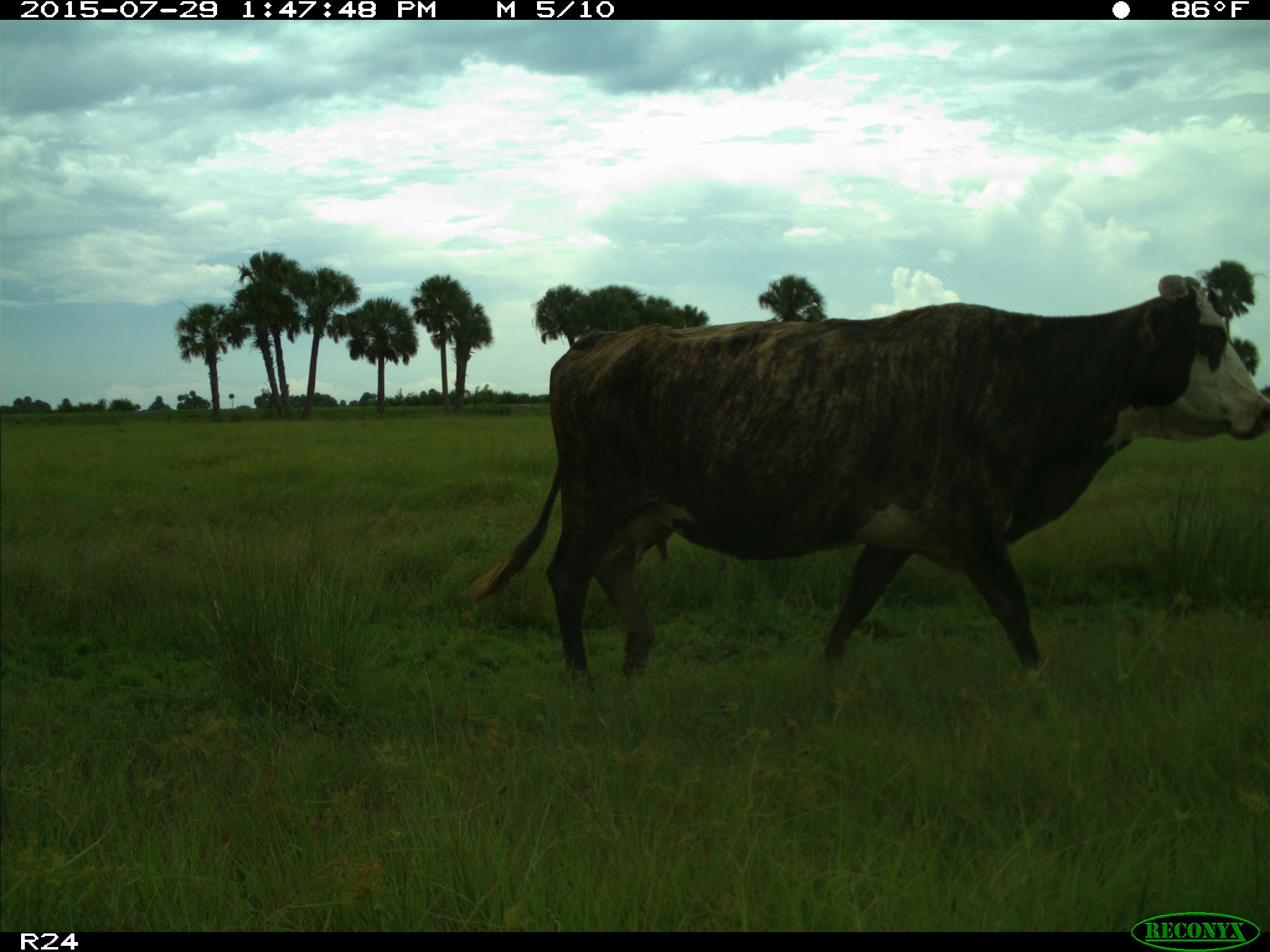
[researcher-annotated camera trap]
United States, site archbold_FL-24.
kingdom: Animalia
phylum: Chordata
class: Mammalia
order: Artiodactyla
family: Bovidae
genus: Bos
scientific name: Bos taurus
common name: domestic cow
Bos taurus (domestic cow).